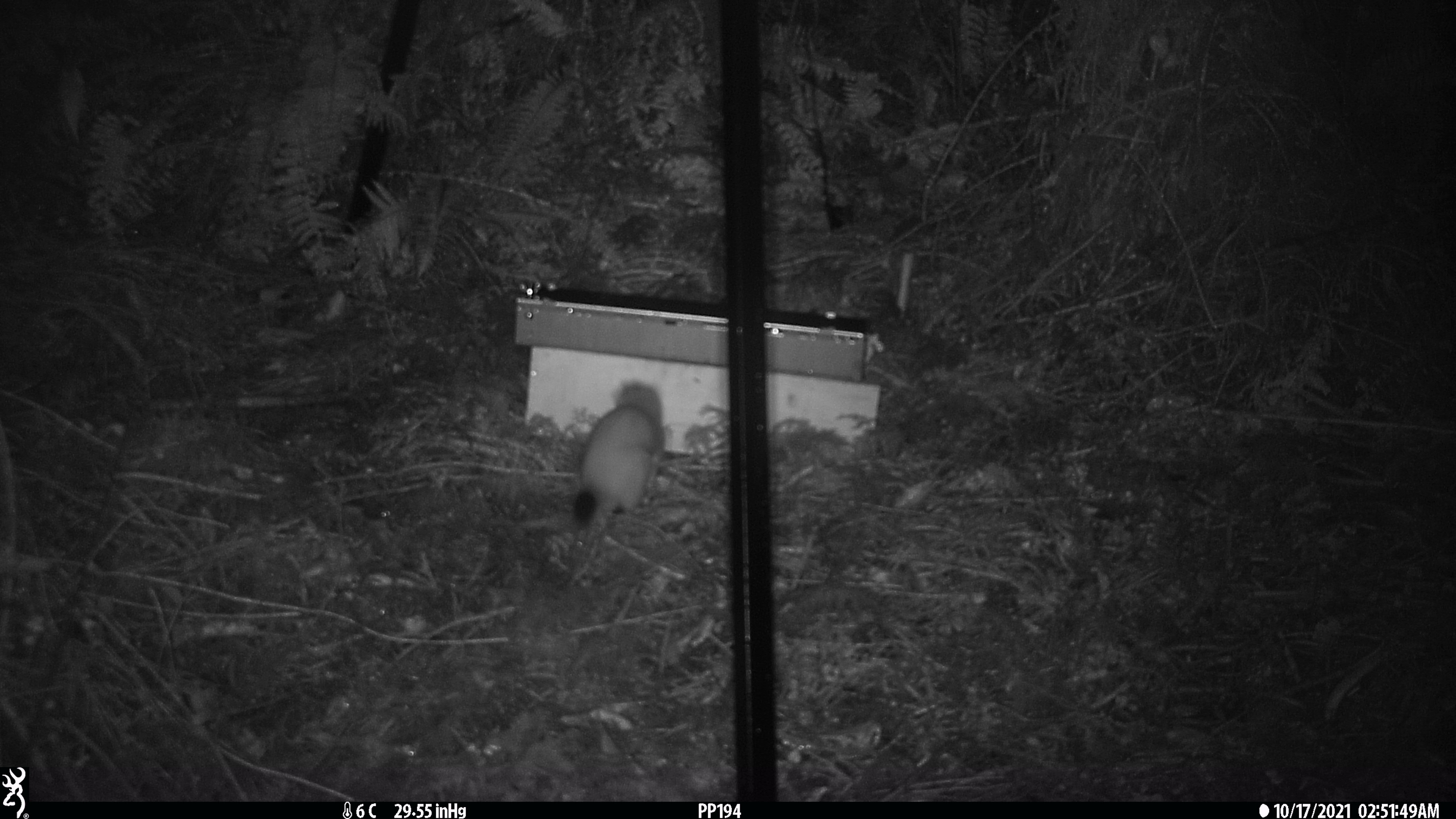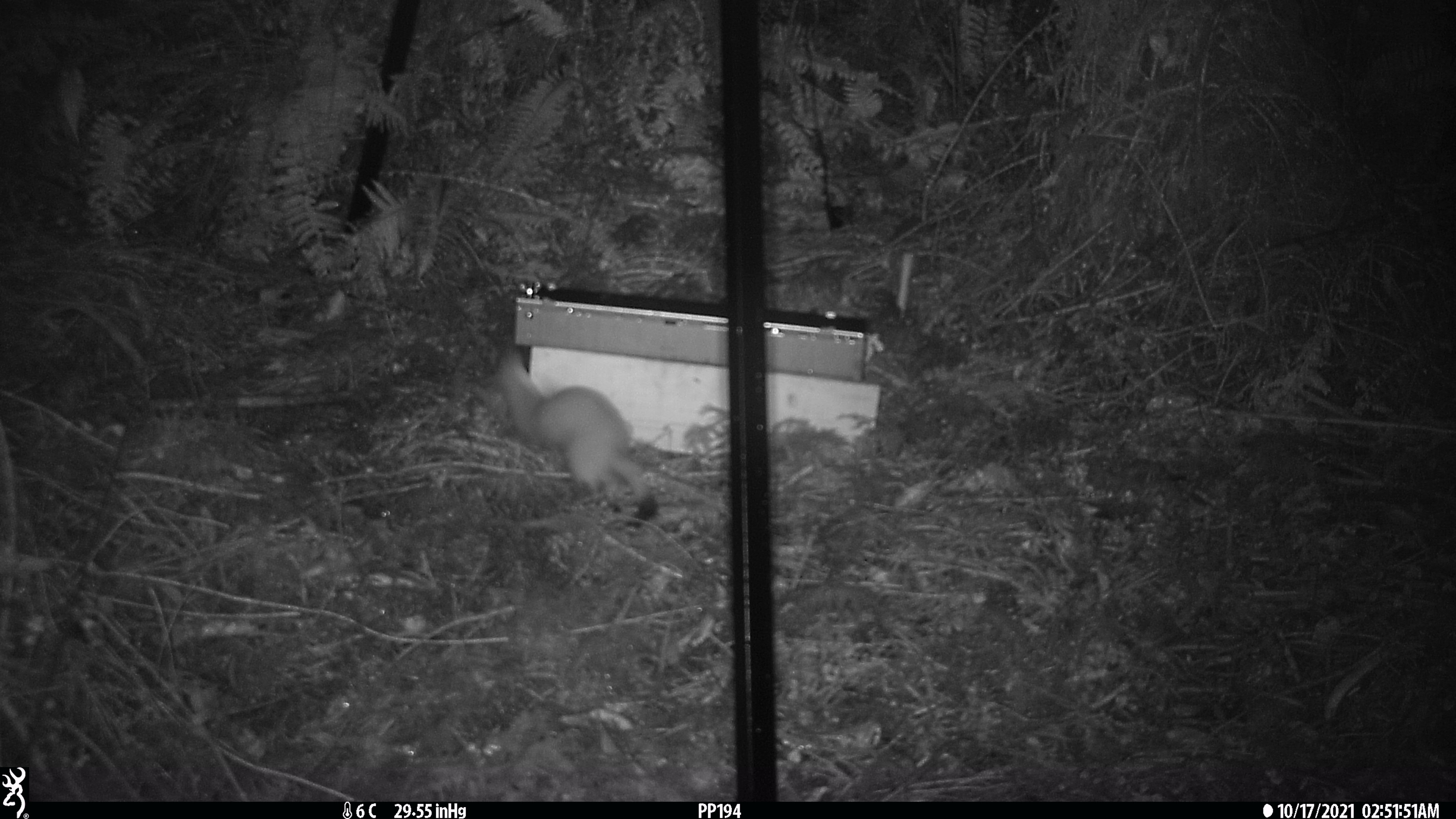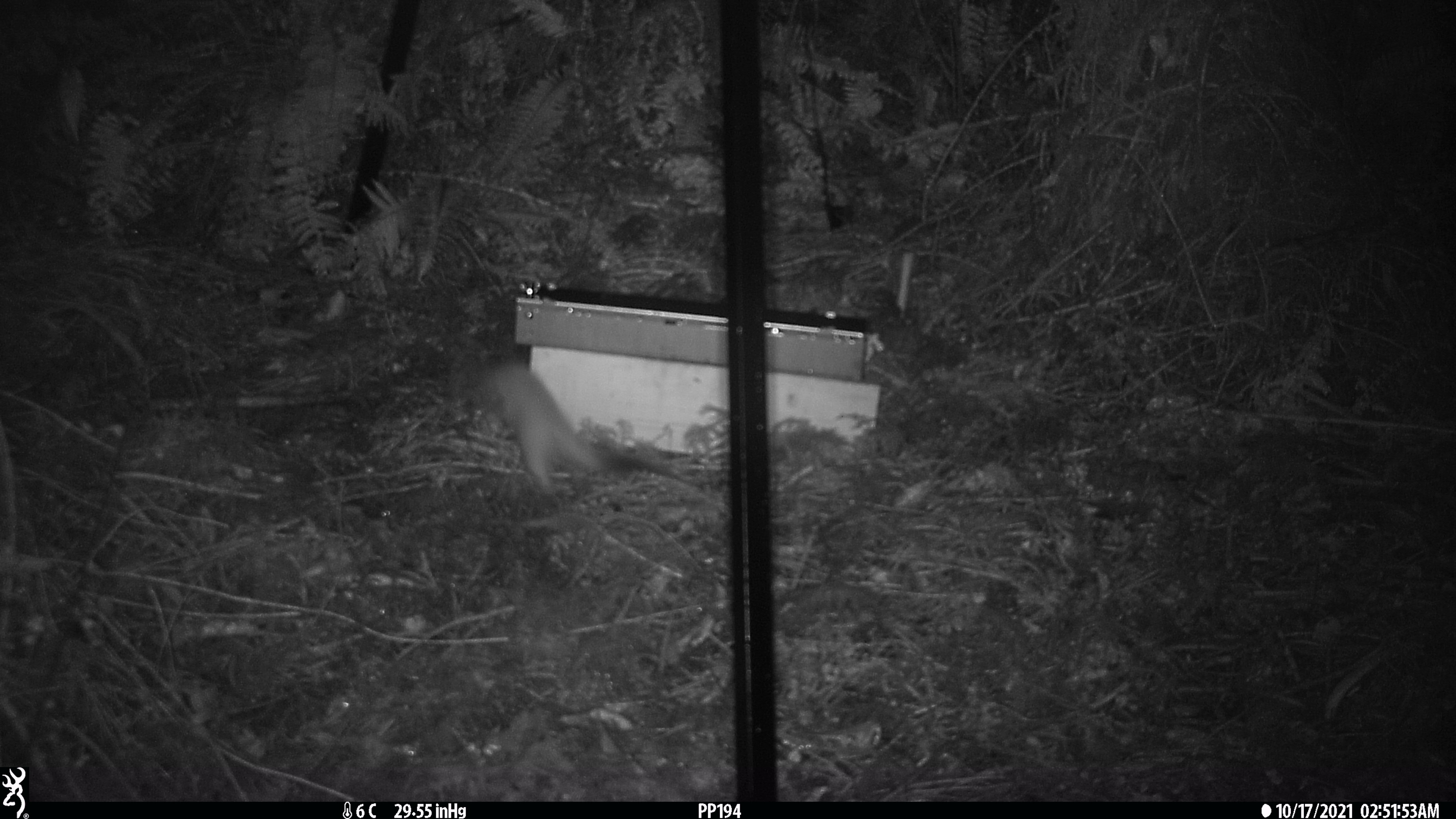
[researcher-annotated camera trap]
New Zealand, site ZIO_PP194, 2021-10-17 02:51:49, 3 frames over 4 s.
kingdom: Animalia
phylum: Chordata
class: Mammalia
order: Carnivora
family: Mustelidae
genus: Mustela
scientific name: Mustela erminea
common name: stoat